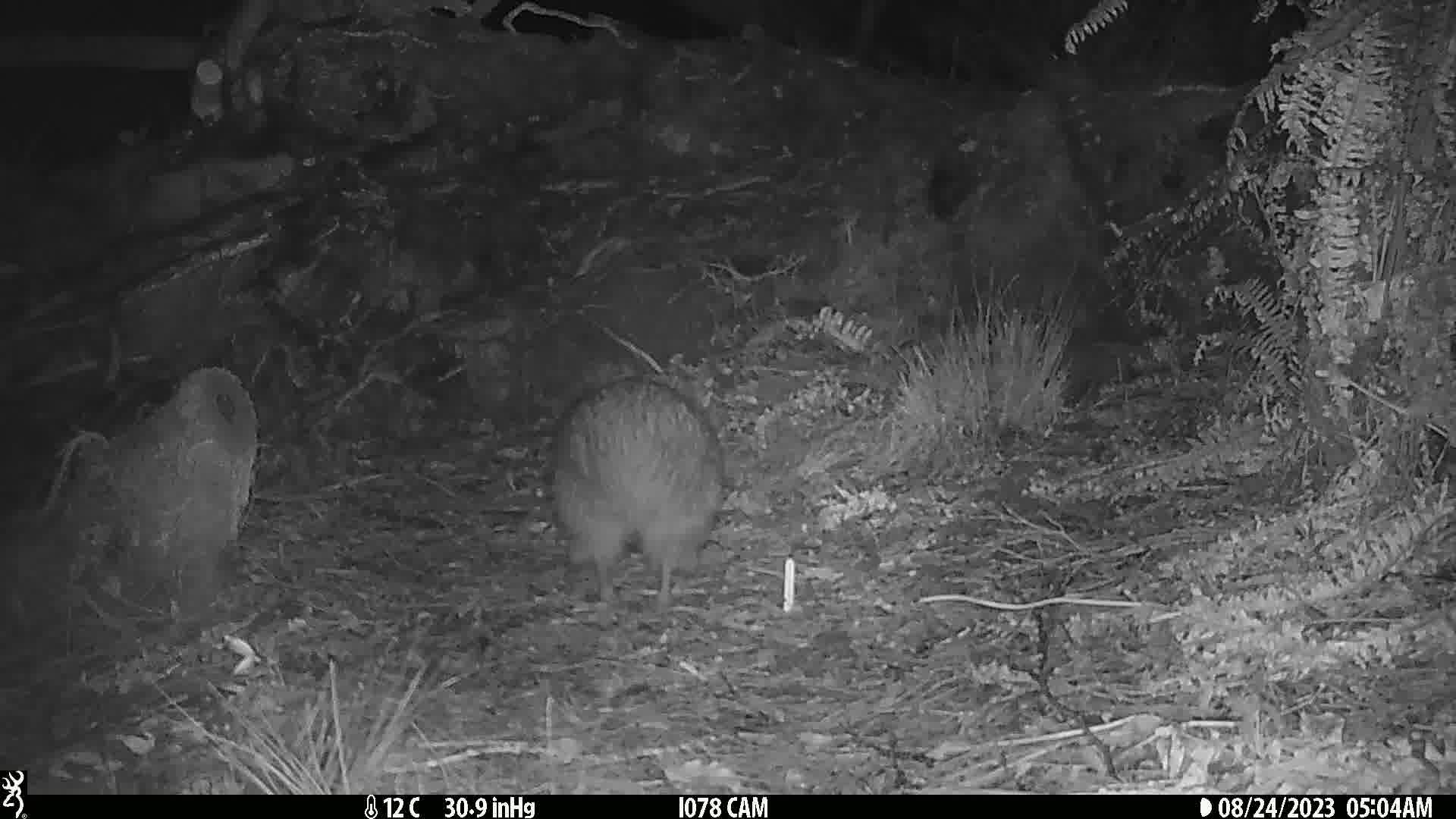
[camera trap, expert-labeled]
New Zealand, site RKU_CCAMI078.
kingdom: Animalia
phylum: Chordata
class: Aves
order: Apterygiformes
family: Apterygidae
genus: Apteryx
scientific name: Apteryx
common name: kiwi